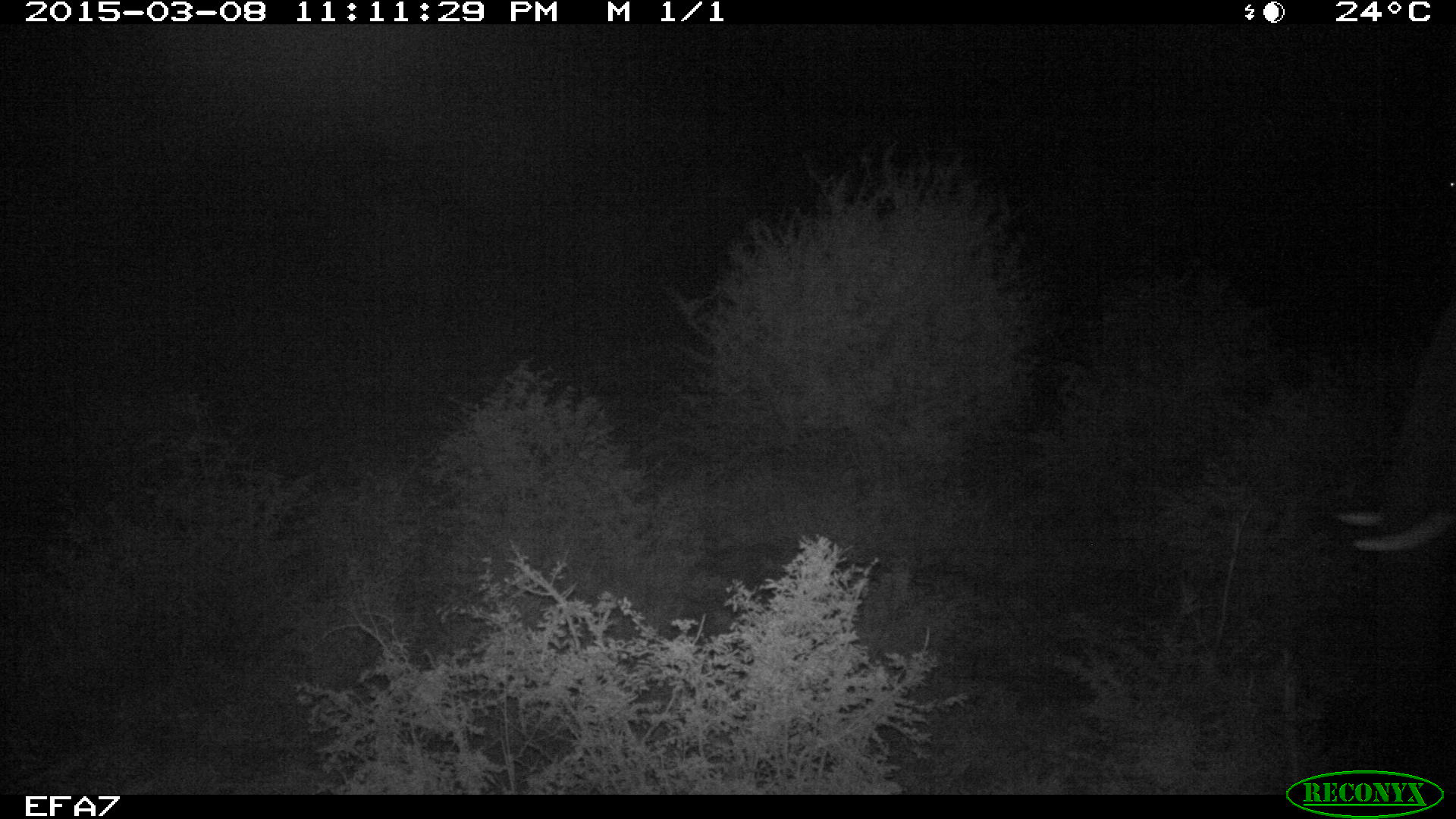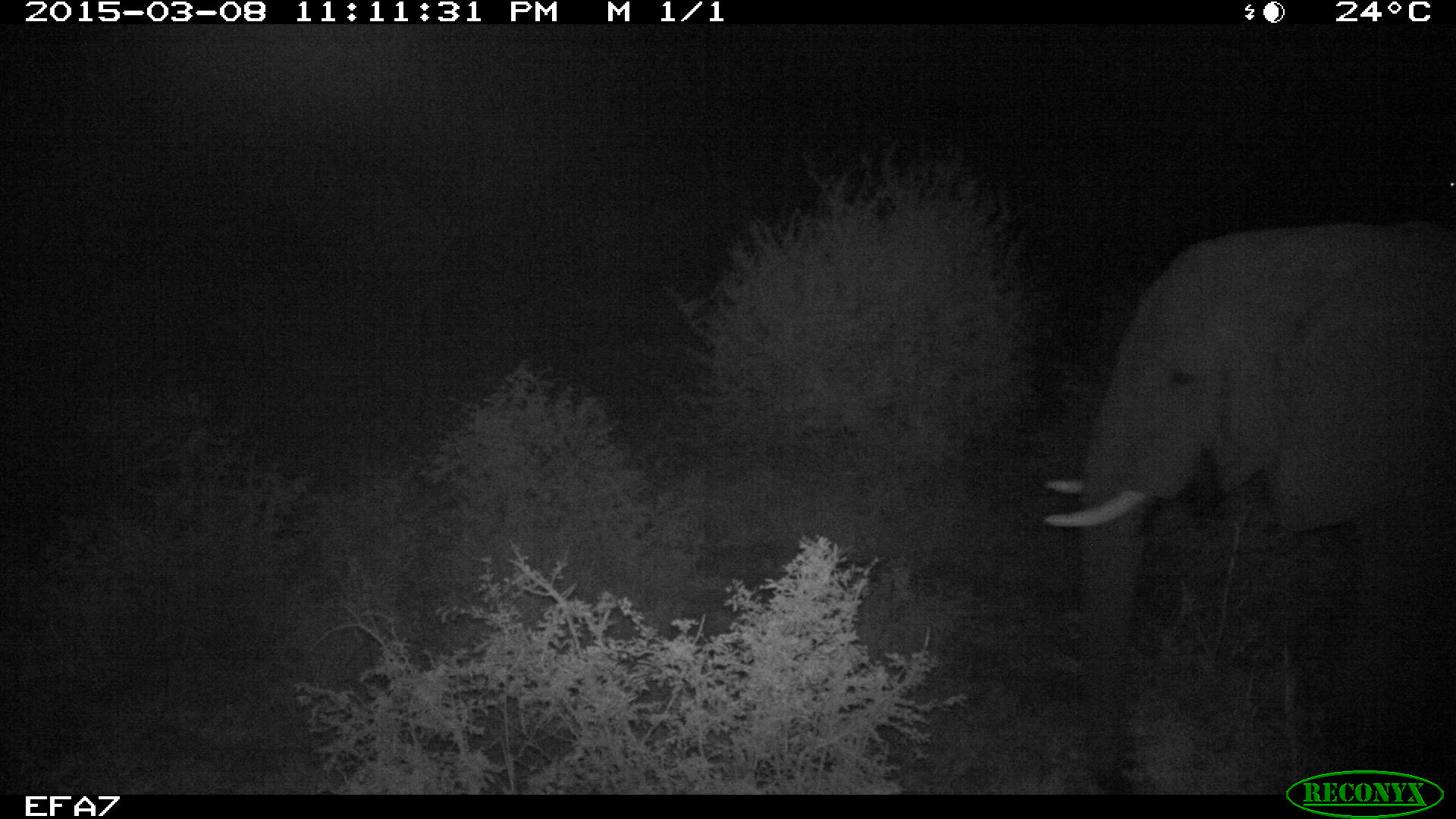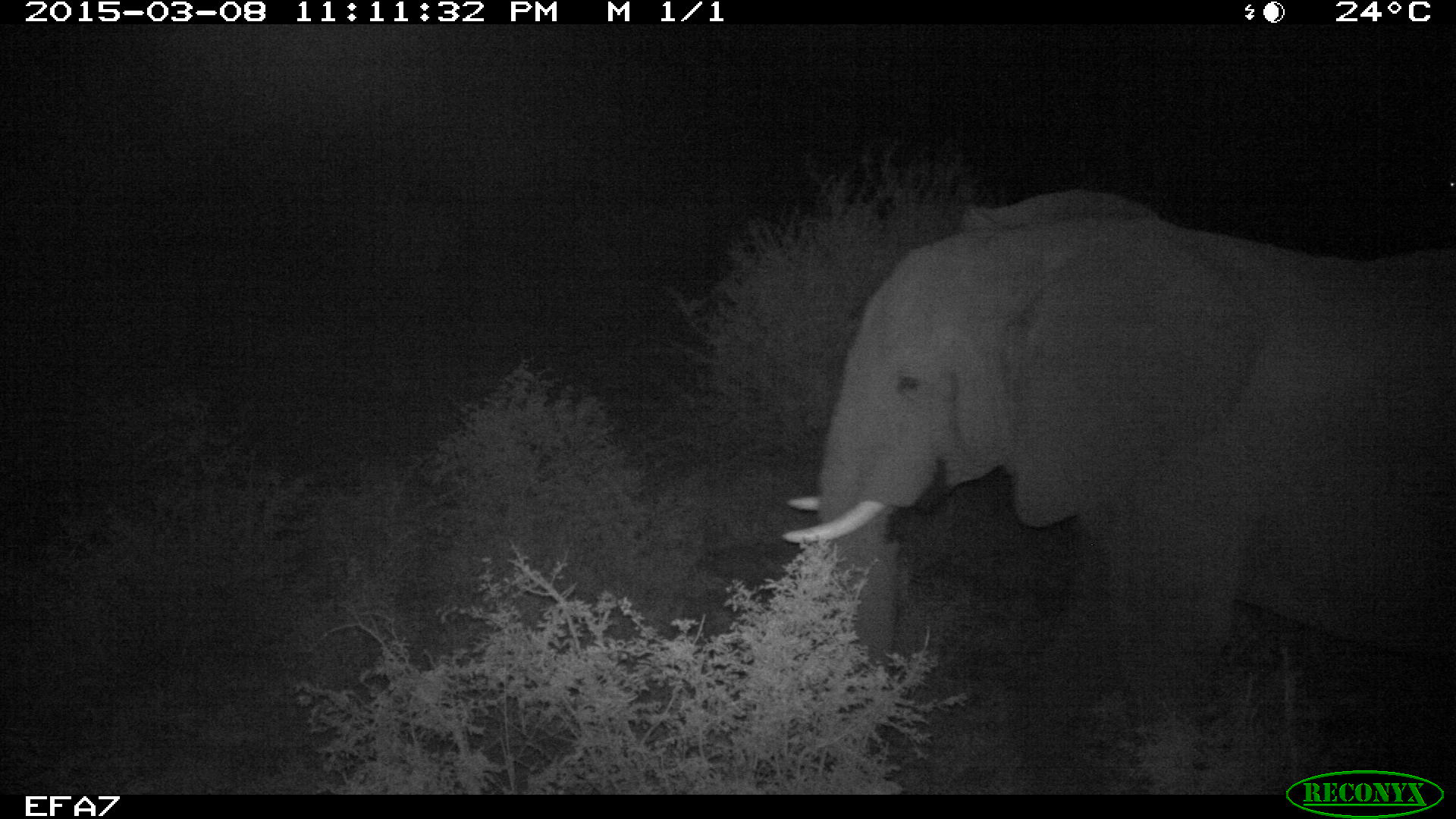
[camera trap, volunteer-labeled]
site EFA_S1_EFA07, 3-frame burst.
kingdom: Animalia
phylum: Chordata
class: Mammalia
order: Proboscidea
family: Elephantidae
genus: Loxodonta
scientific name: Loxodonta africana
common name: african bush elephant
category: elephant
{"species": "elephant (african bush elephant) (Loxodonta africana)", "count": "2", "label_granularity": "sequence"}